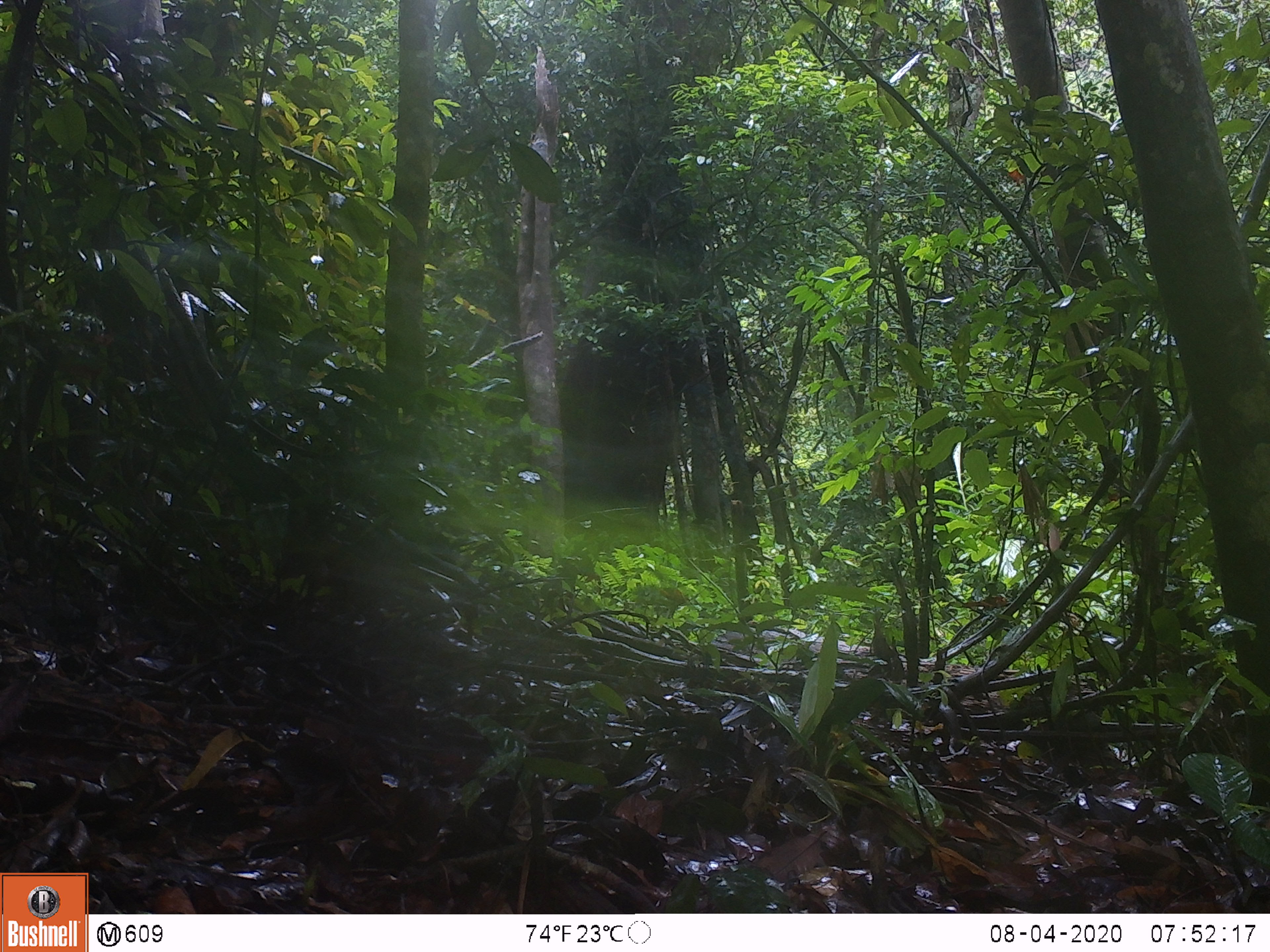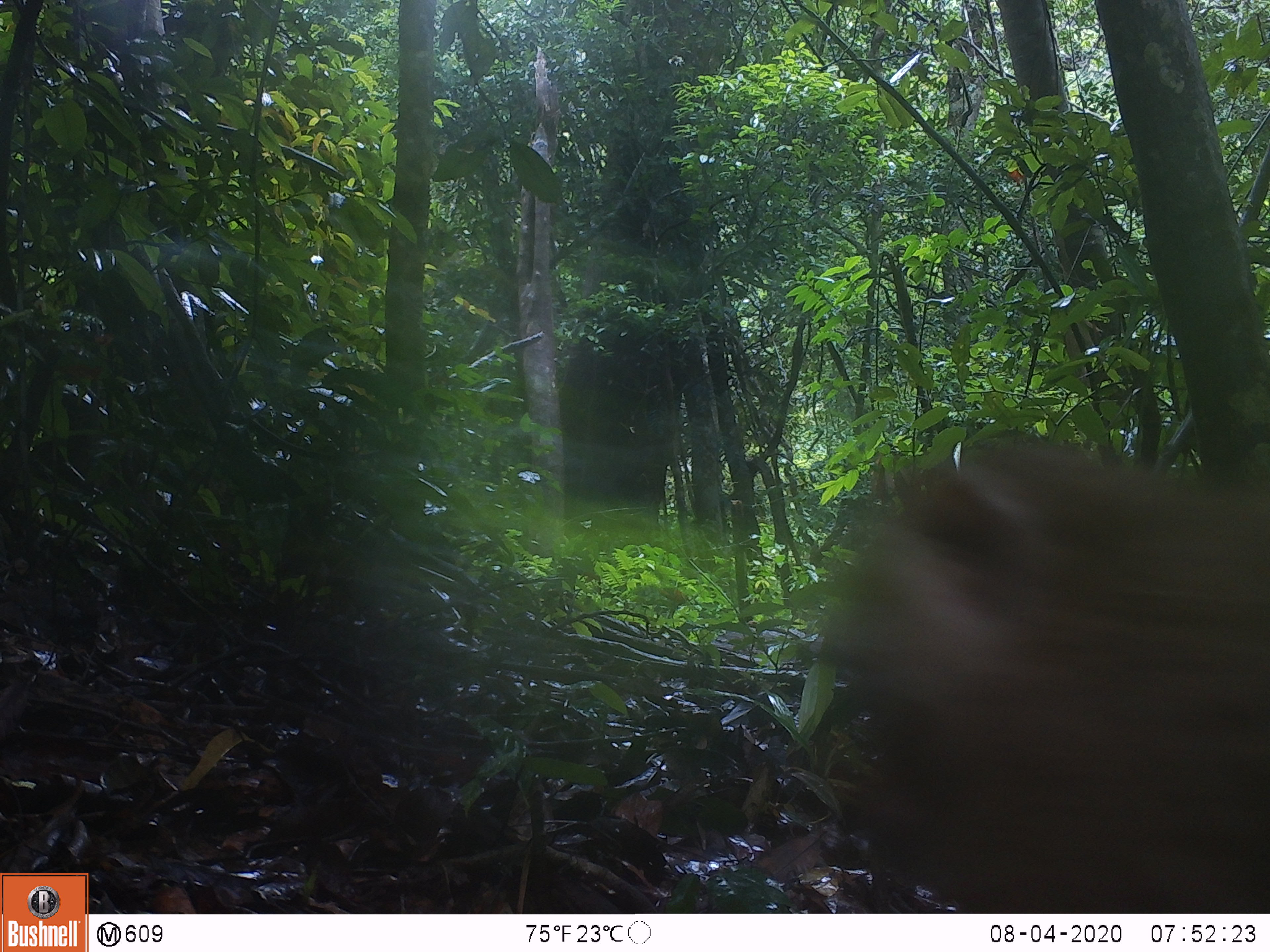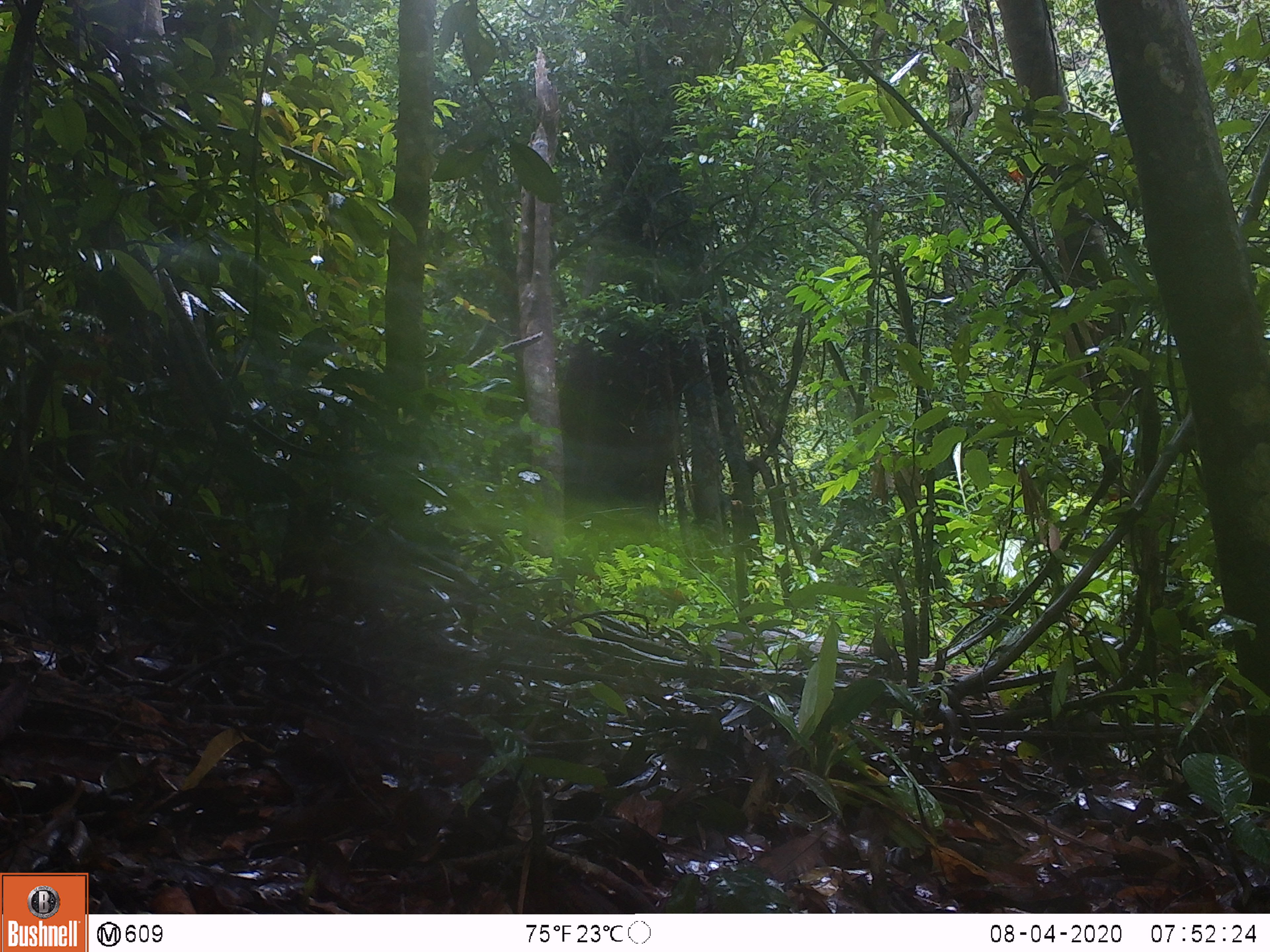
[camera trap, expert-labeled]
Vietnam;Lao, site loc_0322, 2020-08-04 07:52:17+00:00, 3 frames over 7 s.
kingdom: Animalia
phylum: Chordata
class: Mammalia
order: Primates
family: Cercopithecidae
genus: Macaca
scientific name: Macaca nemestrina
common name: pig-tailed macaque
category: pig tailed macaque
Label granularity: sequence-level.